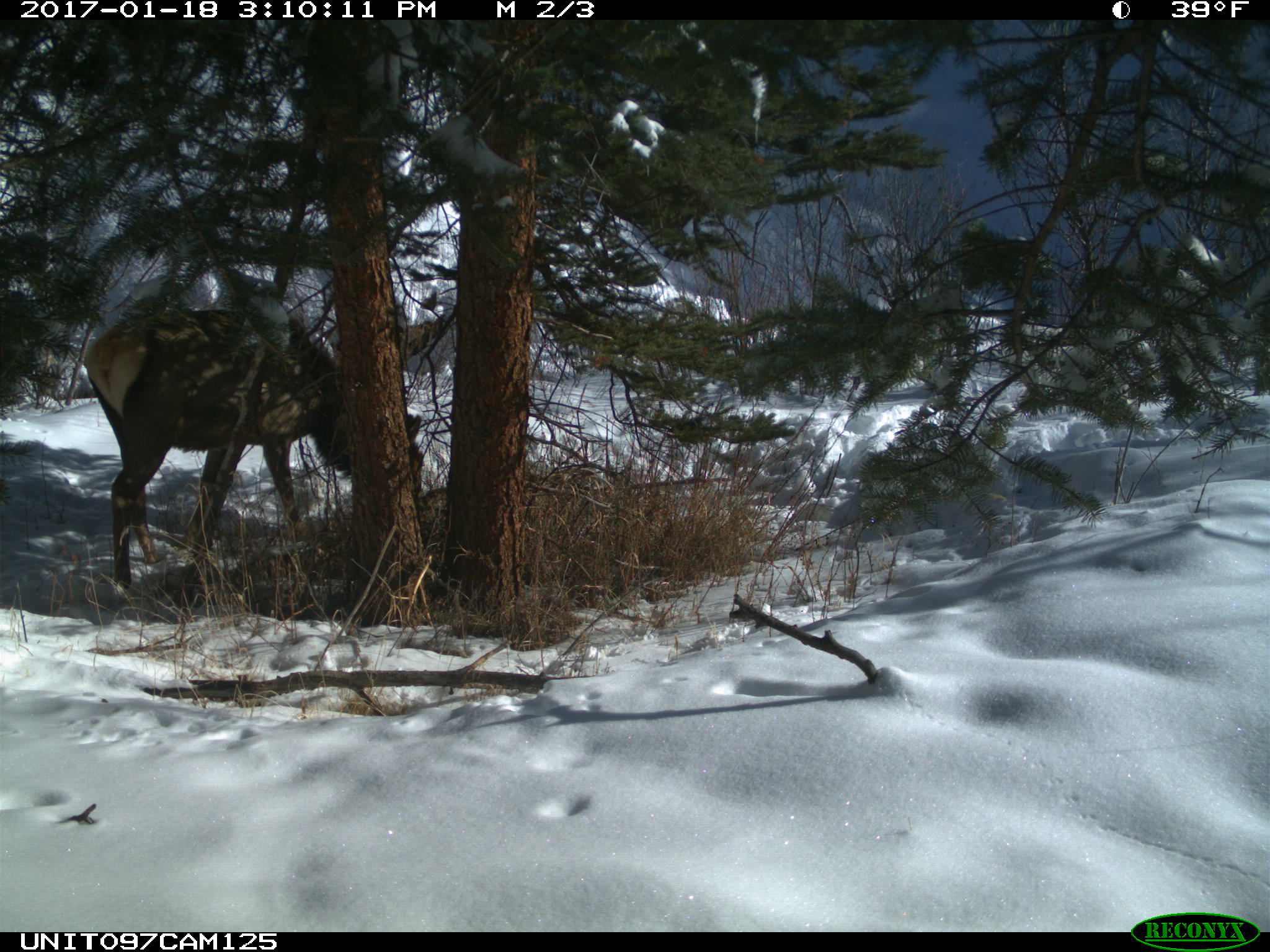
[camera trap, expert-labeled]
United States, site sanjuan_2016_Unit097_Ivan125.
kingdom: Animalia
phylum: Chordata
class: Mammalia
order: Artiodactyla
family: Cervidae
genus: Cervus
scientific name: Cervus elaphus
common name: red deer